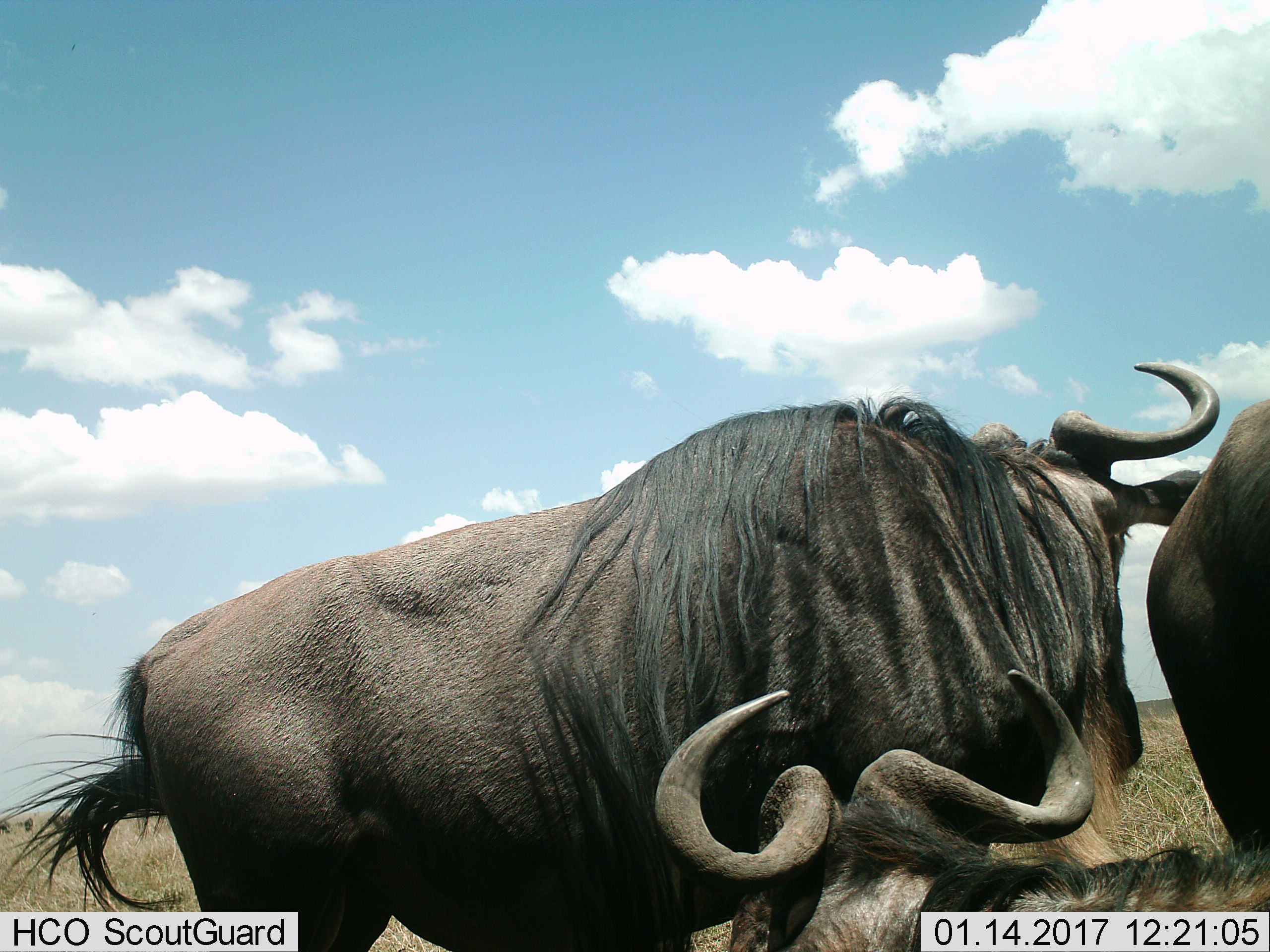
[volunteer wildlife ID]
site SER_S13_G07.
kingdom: Animalia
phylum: Chordata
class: Mammalia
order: Artiodactyla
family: Bovidae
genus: Connochaetes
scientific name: Connochaetes taurinus taurinus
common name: blue wildebeest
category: wildebeestblue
Wildebeestblue (blue wildebeest) (Connochaetes taurinus taurinus), count 5. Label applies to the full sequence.